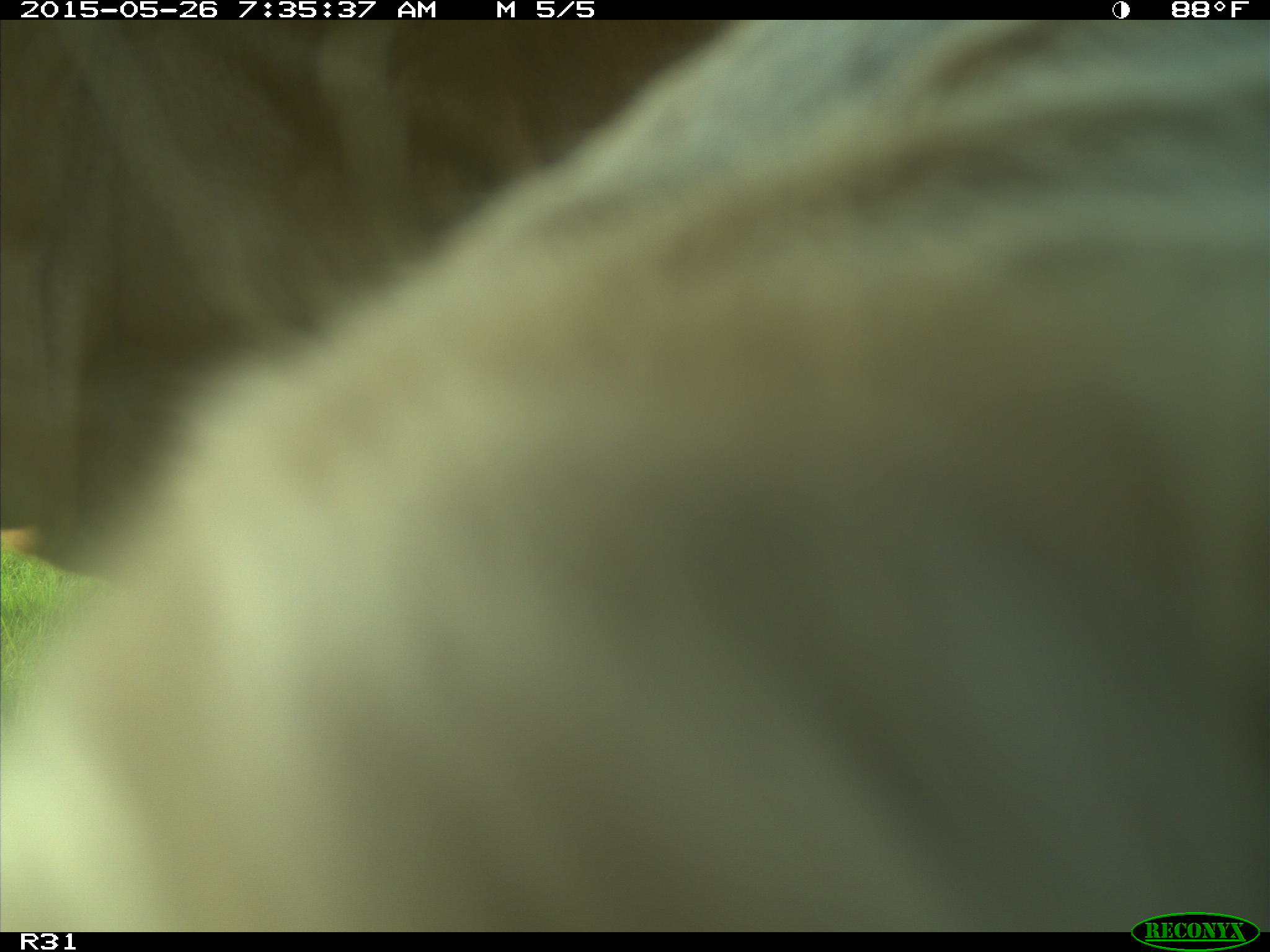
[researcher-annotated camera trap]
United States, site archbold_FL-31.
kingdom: Animalia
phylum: Chordata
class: Mammalia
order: Artiodactyla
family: Bovidae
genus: Bos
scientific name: Bos taurus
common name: domestic cow